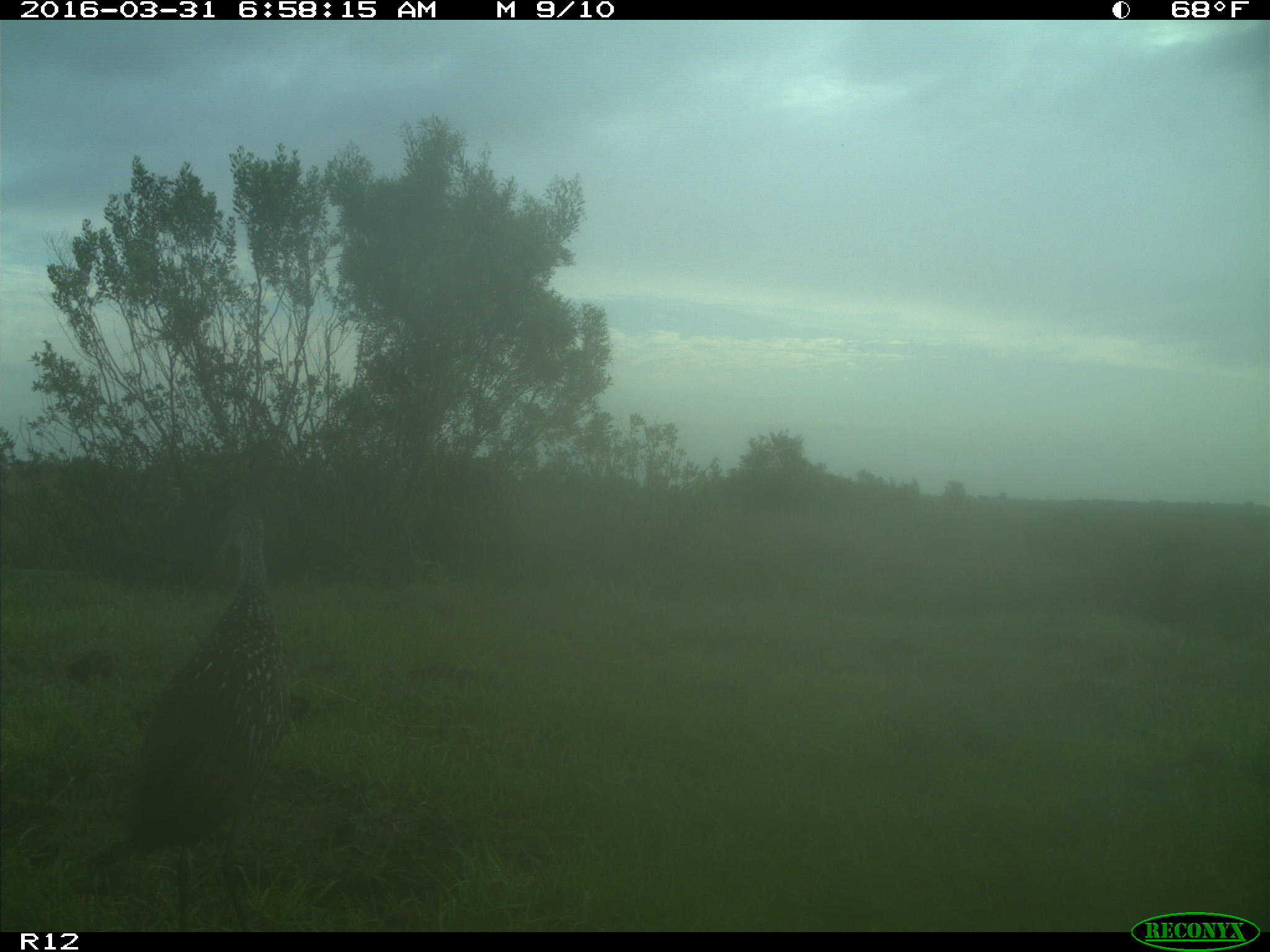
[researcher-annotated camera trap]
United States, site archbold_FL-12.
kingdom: Animalia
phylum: Chordata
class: Aves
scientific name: Aves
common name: birds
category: unidentified bird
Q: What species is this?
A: Unidentified bird (birds) (Aves).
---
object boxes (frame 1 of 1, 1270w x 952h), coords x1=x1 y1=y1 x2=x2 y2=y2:
animal: x1=76 y1=493 x2=295 y2=930